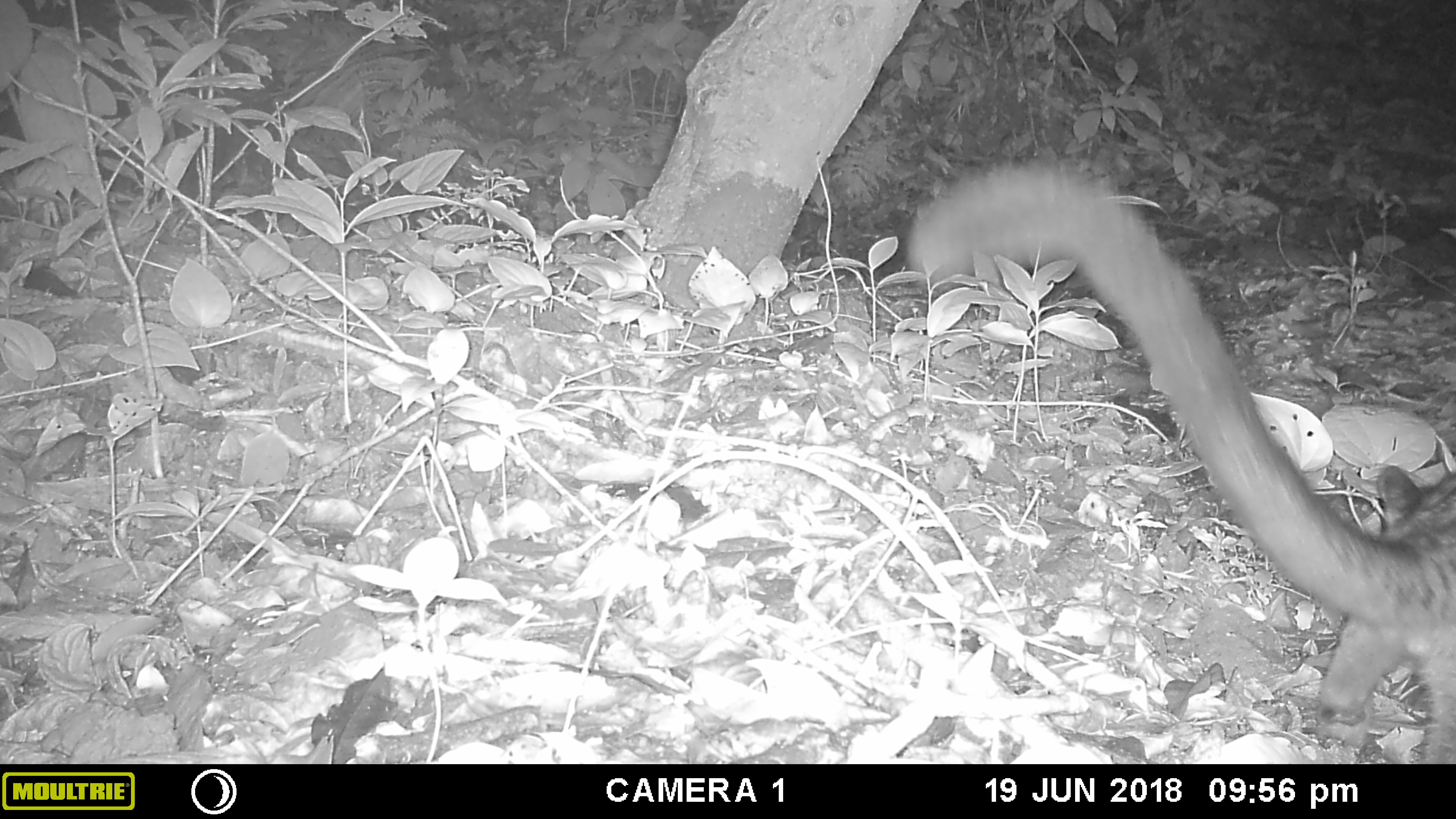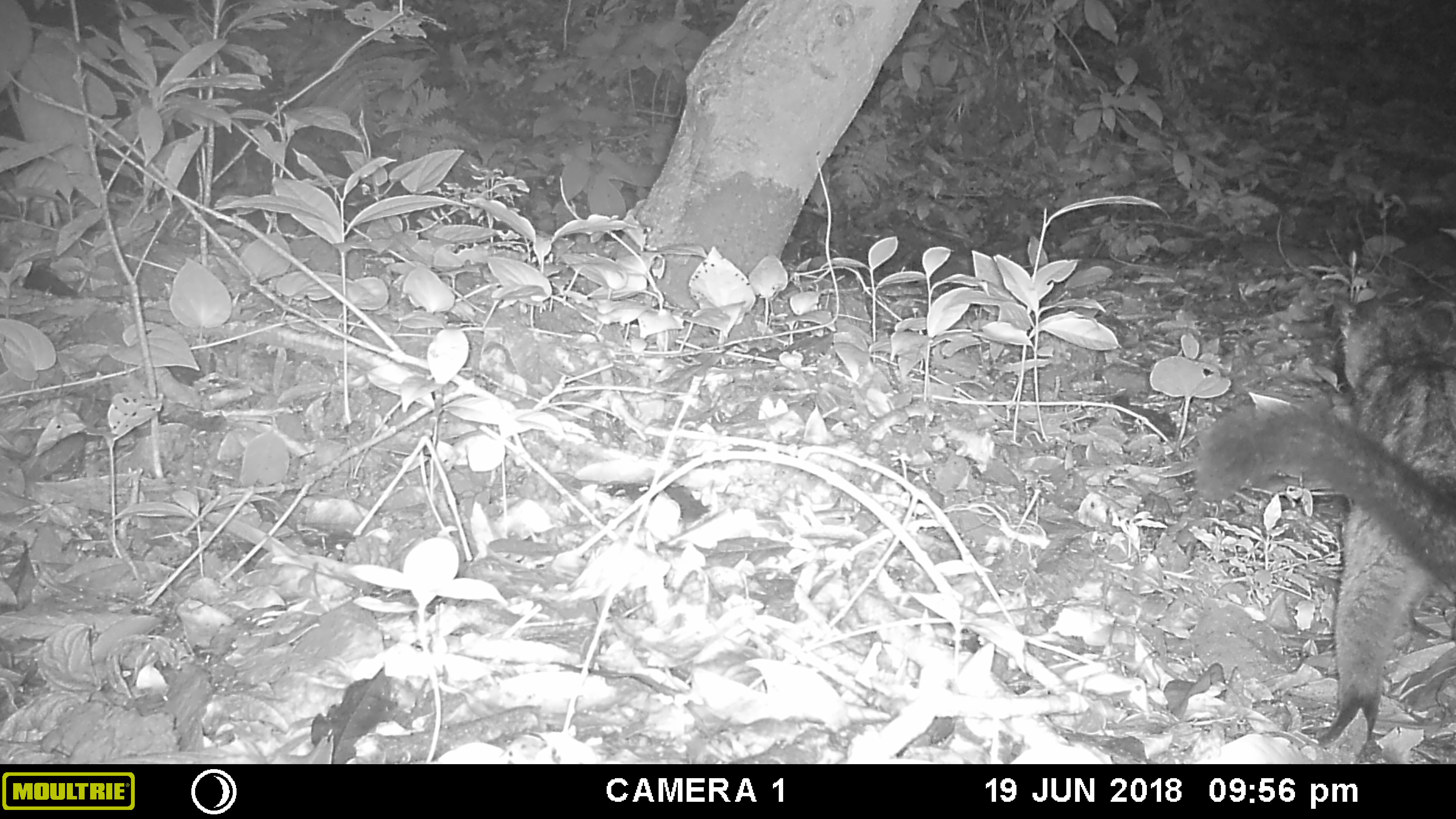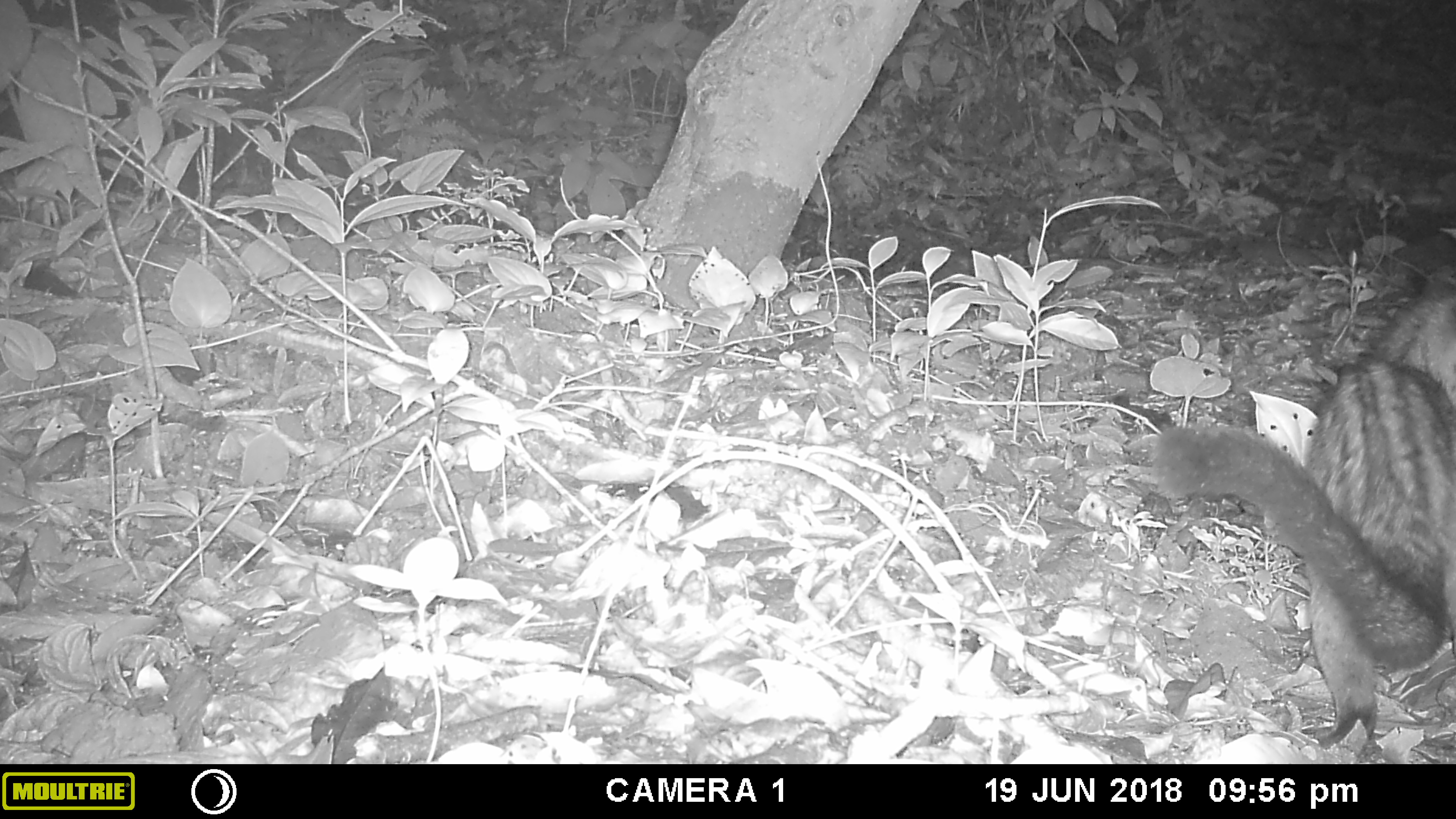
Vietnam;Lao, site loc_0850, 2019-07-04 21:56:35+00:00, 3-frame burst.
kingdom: Animalia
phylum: Chordata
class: Mammalia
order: Carnivora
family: Viverridae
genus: Paradoxurus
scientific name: Paradoxurus hermaphroditus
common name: common palm civet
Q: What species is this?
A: Common palm civet (Paradoxurus hermaphroditus).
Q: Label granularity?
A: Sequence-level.